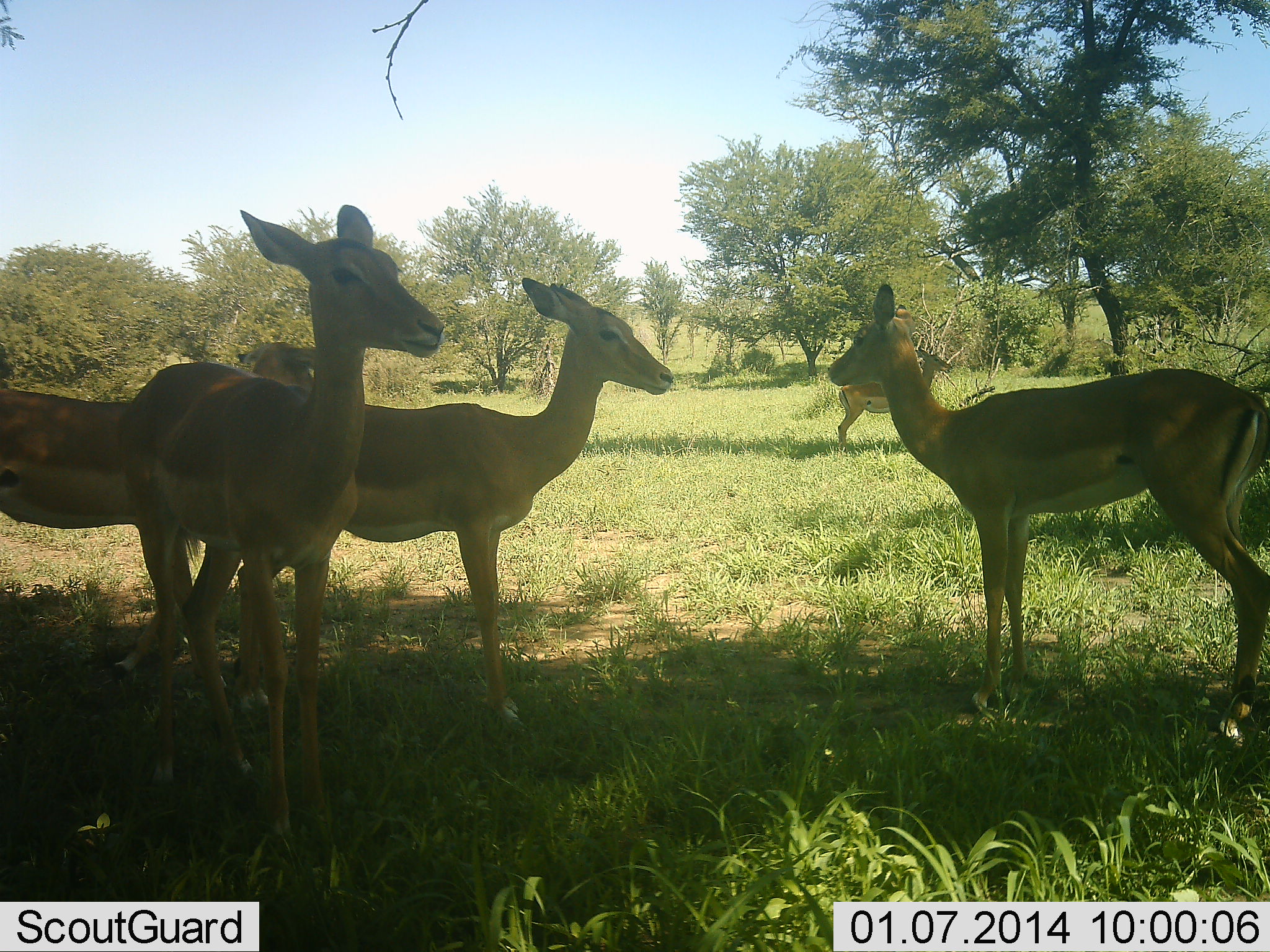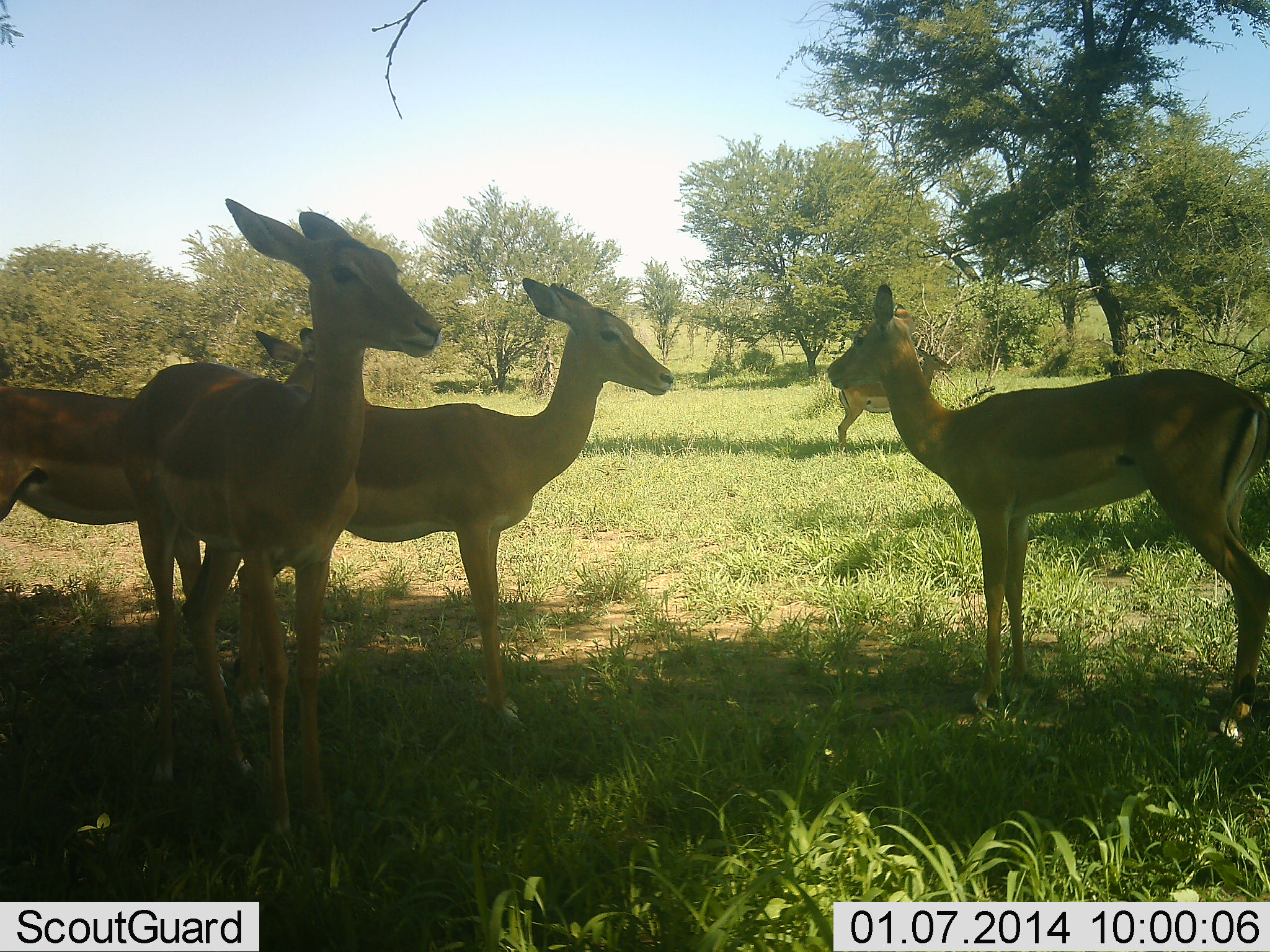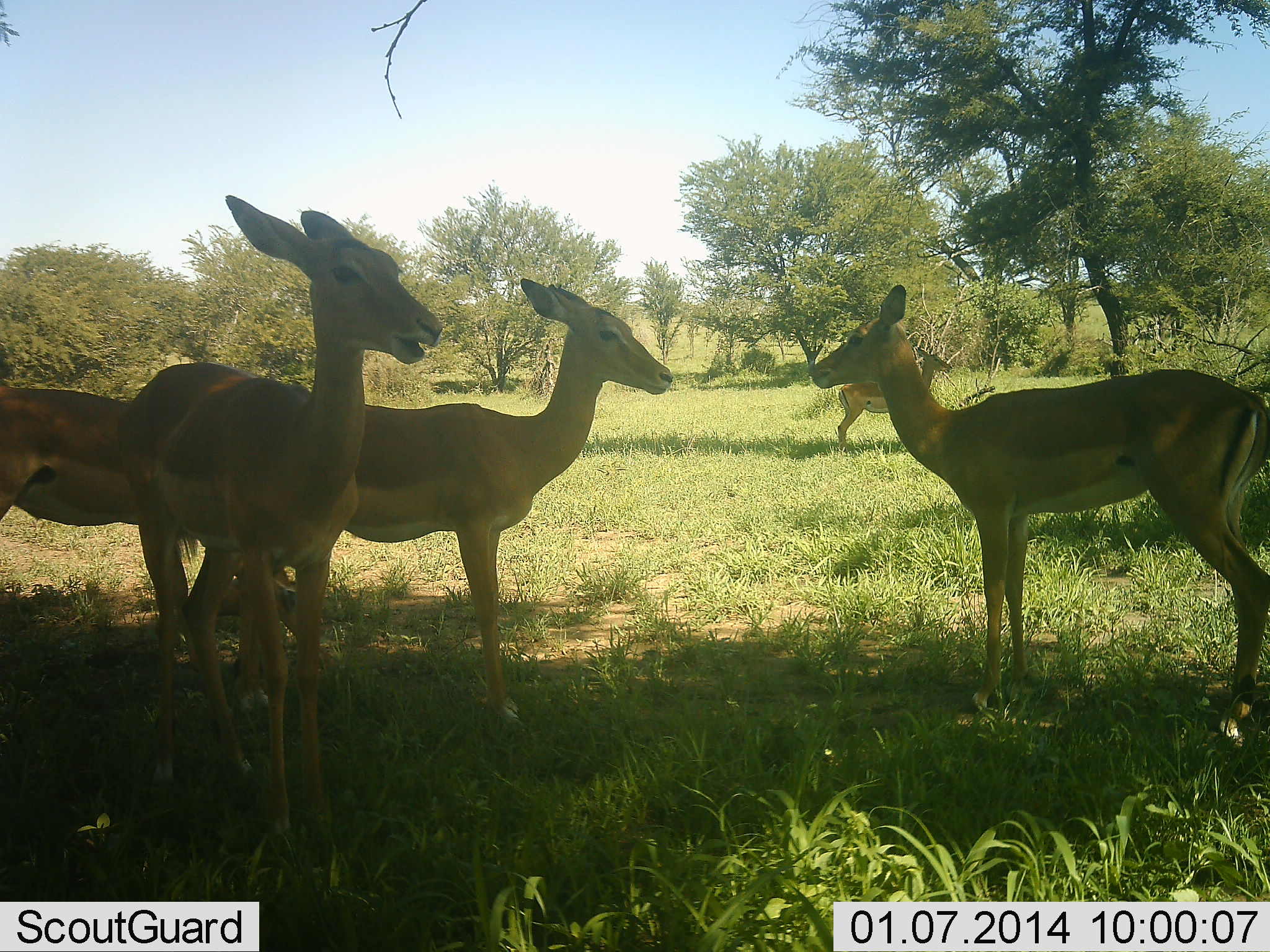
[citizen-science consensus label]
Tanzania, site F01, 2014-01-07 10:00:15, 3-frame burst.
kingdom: Animalia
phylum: Chordata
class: Mammalia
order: Artiodactyla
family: Bovidae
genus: Aepyceros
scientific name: Aepyceros melampus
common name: impala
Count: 5.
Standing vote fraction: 100%.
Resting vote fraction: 0%.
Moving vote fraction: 0%.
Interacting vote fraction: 0%.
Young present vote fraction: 0%.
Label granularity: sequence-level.